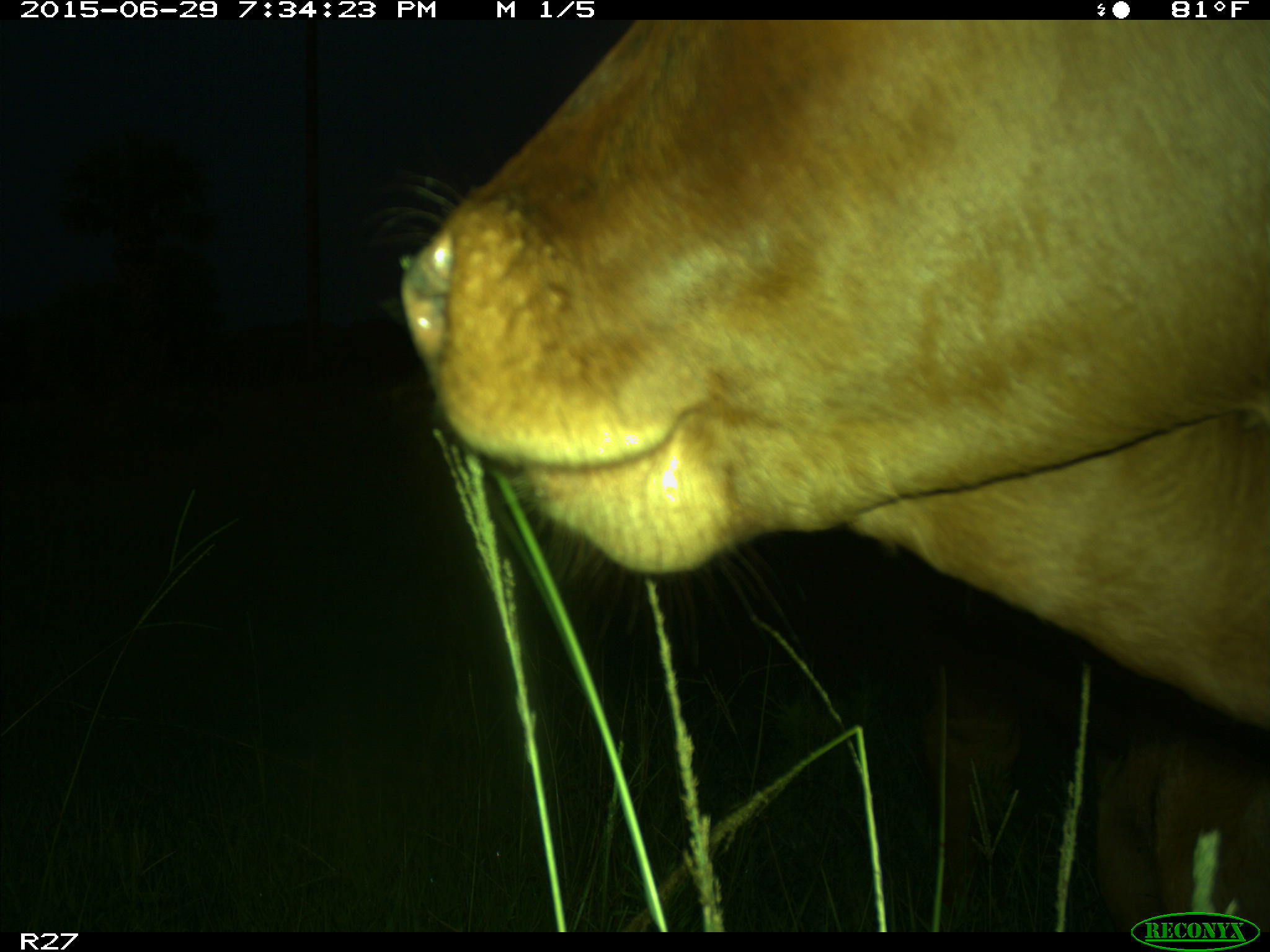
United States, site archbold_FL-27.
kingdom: Animalia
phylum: Chordata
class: Mammalia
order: Artiodactyla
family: Bovidae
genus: Bos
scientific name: Bos taurus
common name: domestic cow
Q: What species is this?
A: Bos taurus (domestic cow).